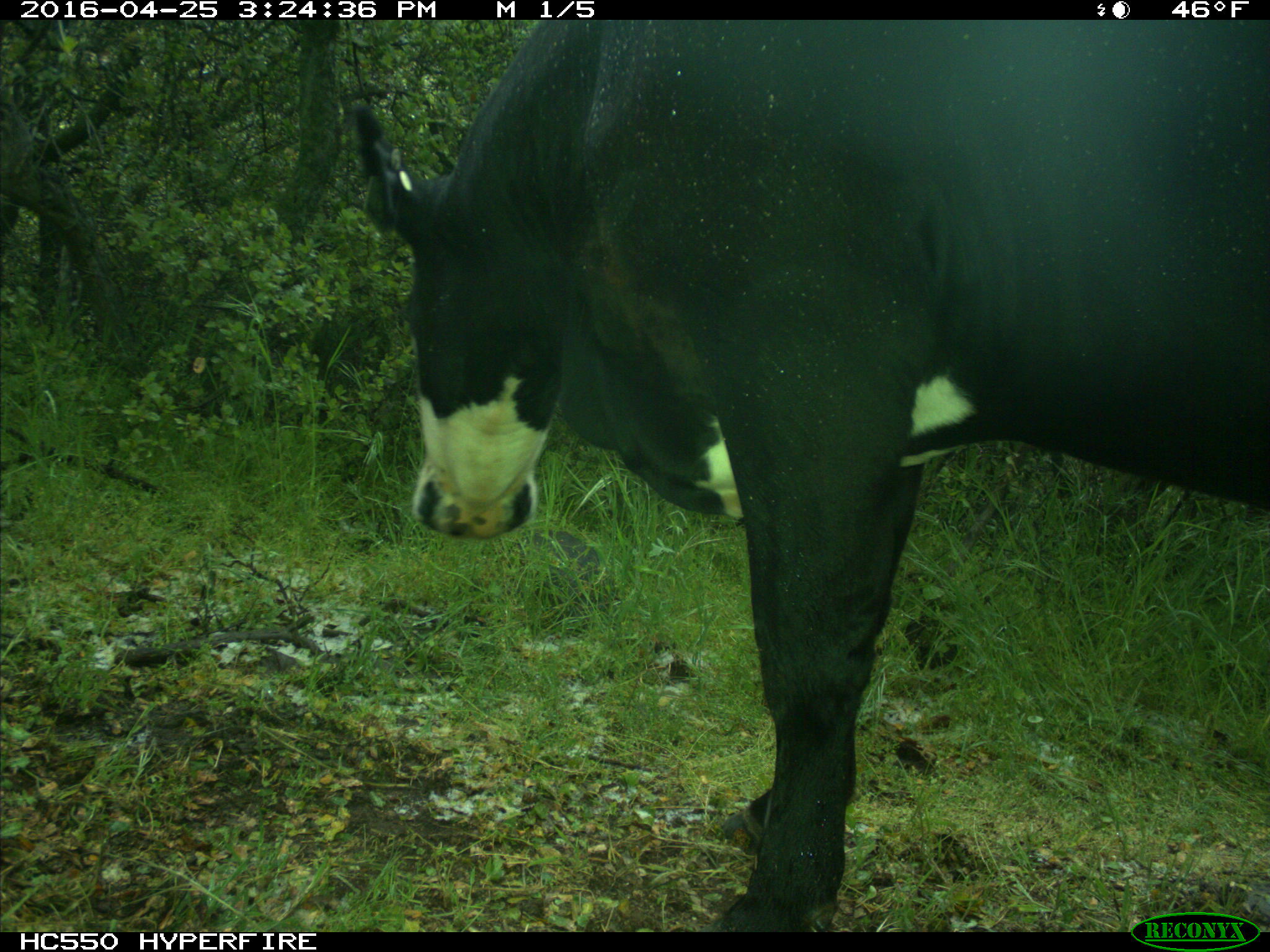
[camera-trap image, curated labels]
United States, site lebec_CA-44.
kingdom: Animalia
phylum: Chordata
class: Mammalia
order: Artiodactyla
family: Bovidae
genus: Bos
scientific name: Bos taurus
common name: domestic cow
Bos taurus (domestic cow).